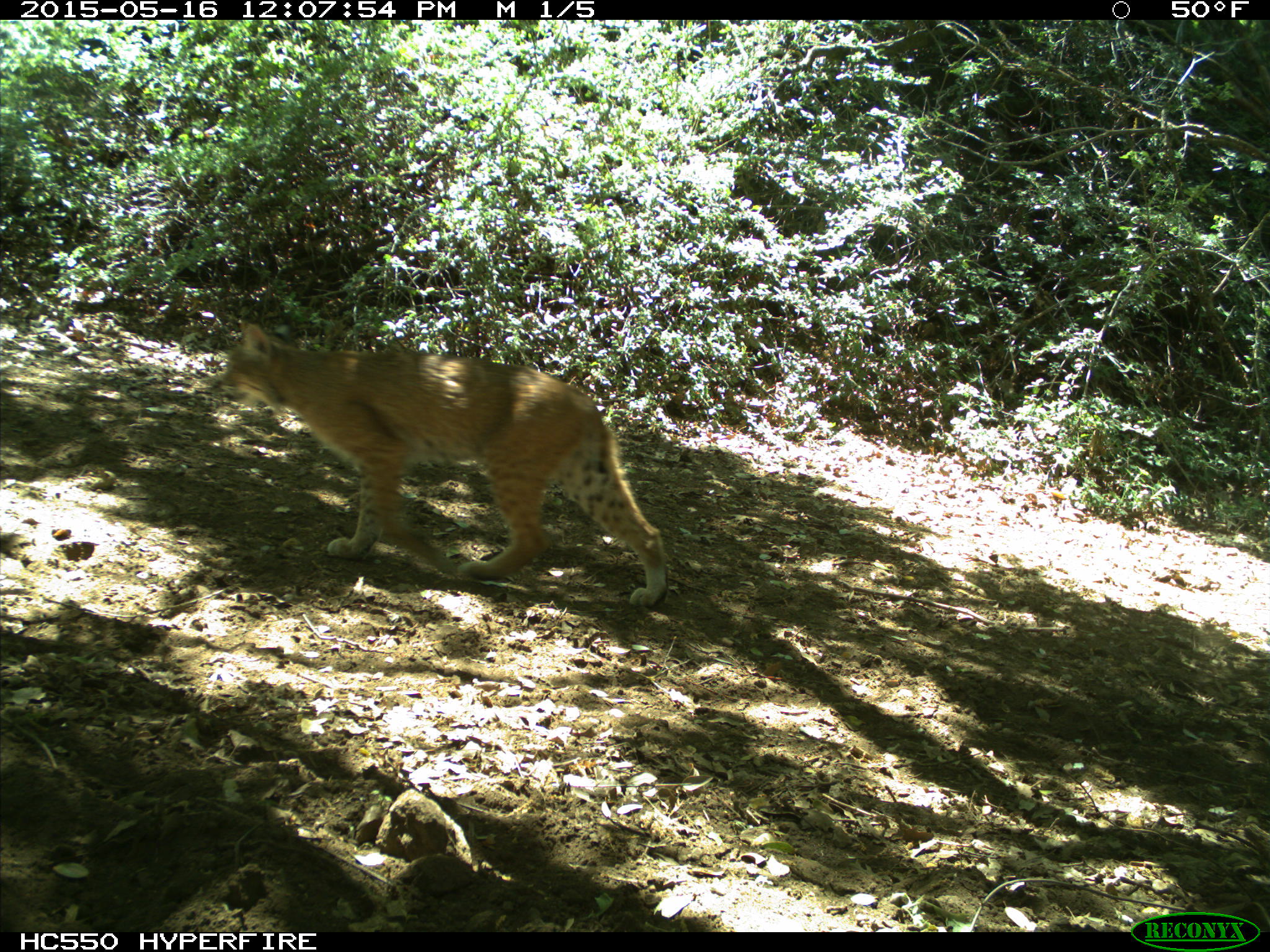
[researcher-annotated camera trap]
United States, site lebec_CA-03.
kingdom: Animalia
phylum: Chordata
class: Mammalia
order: Carnivora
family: Felidae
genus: Lynx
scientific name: Lynx rufus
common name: bobcat